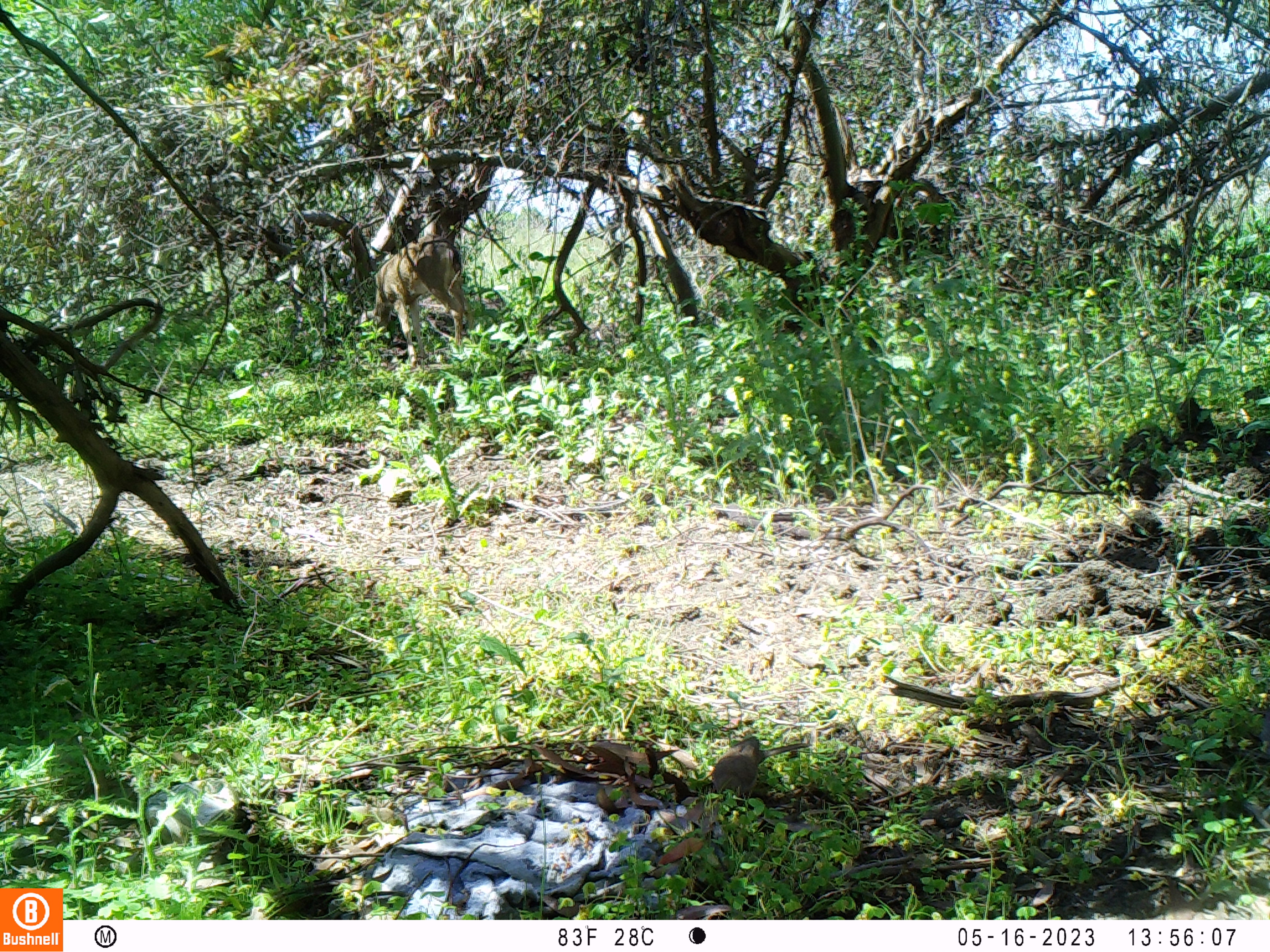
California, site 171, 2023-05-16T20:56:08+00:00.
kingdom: Animalia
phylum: Chordata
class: Mammalia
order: Artiodactyla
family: Cervidae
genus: Odocoileus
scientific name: Odocoileus hemionus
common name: mule deer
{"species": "mule deer (Odocoileus hemionus)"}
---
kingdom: Animalia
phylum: Chordata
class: Aves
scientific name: Aves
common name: bird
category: unknown bird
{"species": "unknown bird (bird) (Aves)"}